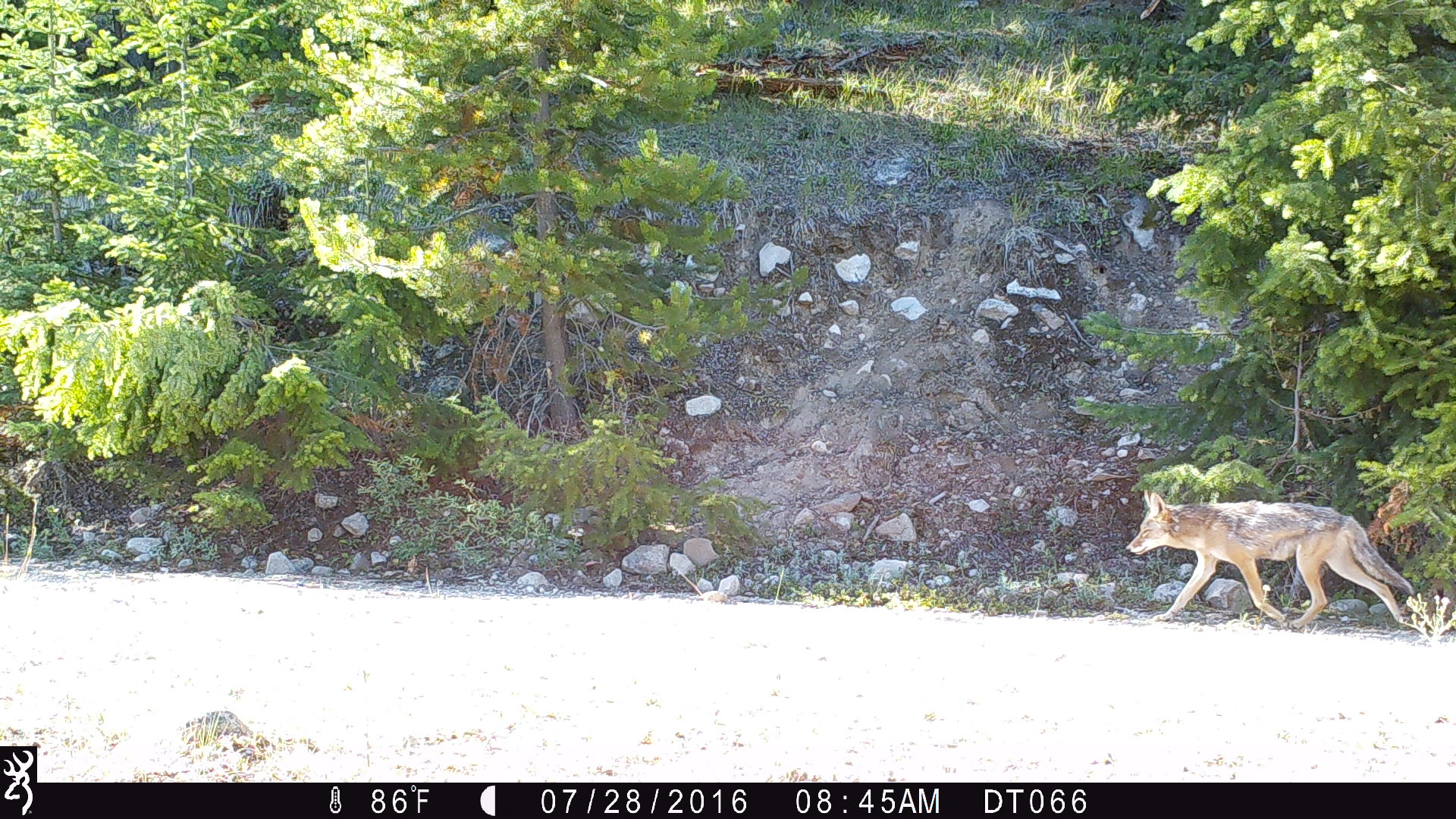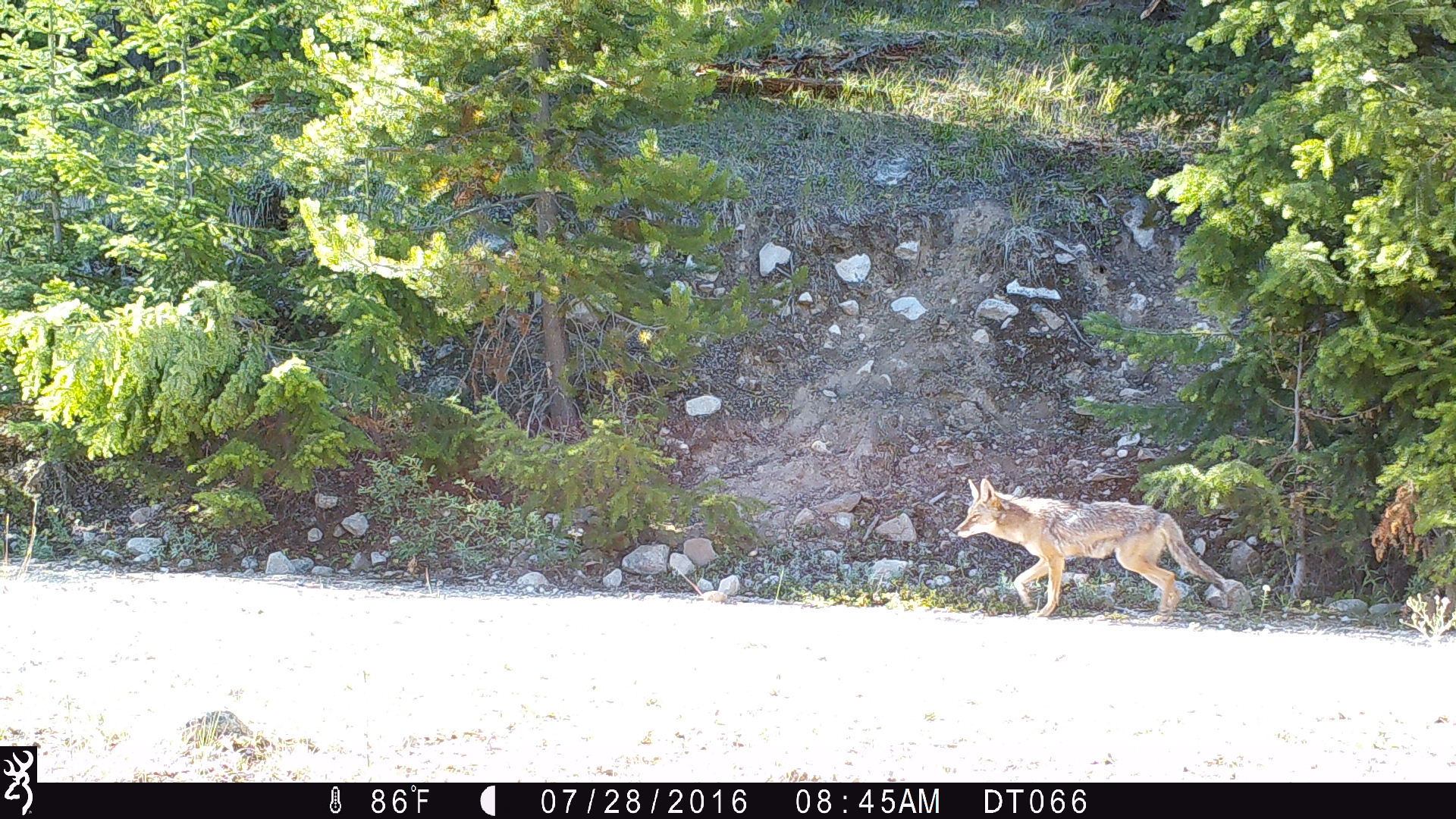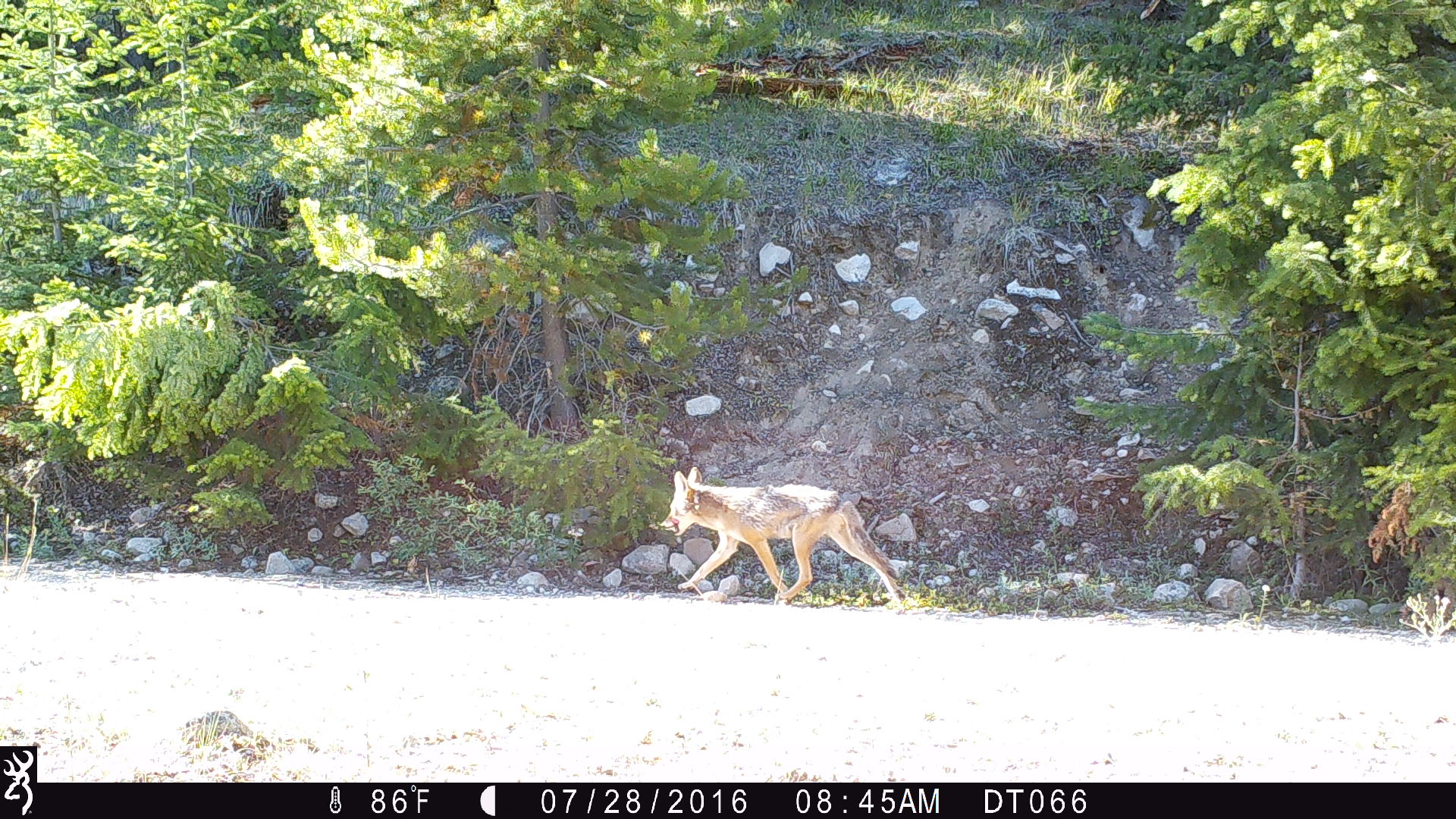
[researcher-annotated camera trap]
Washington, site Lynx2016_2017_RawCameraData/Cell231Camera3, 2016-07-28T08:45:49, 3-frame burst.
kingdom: Animalia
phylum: Chordata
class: Mammalia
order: Carnivora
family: Canidae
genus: Canis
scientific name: Canis latrans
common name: coyote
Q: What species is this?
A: Canis latrans (coyote).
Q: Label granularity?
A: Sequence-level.